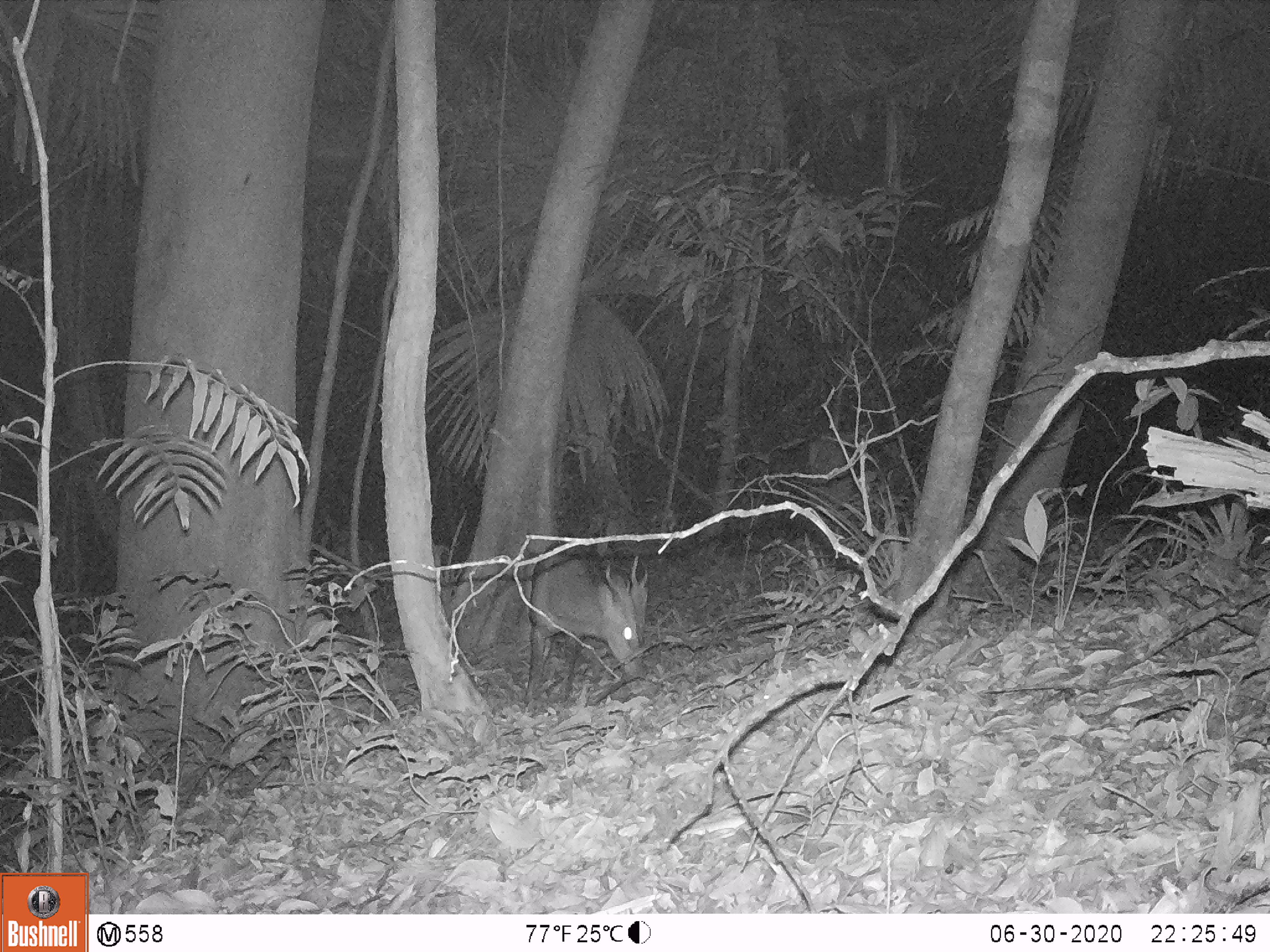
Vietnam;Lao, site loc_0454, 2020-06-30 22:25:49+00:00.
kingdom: Animalia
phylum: Chordata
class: Mammalia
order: Artiodactyla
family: Cervidae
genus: Muntiacus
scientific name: Muntiacus vuquangensis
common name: large-antlered muntjac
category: large antlered muntjac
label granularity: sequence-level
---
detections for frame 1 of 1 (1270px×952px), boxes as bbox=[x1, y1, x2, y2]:
large antlered muntjac: bbox=[523, 539, 649, 702]